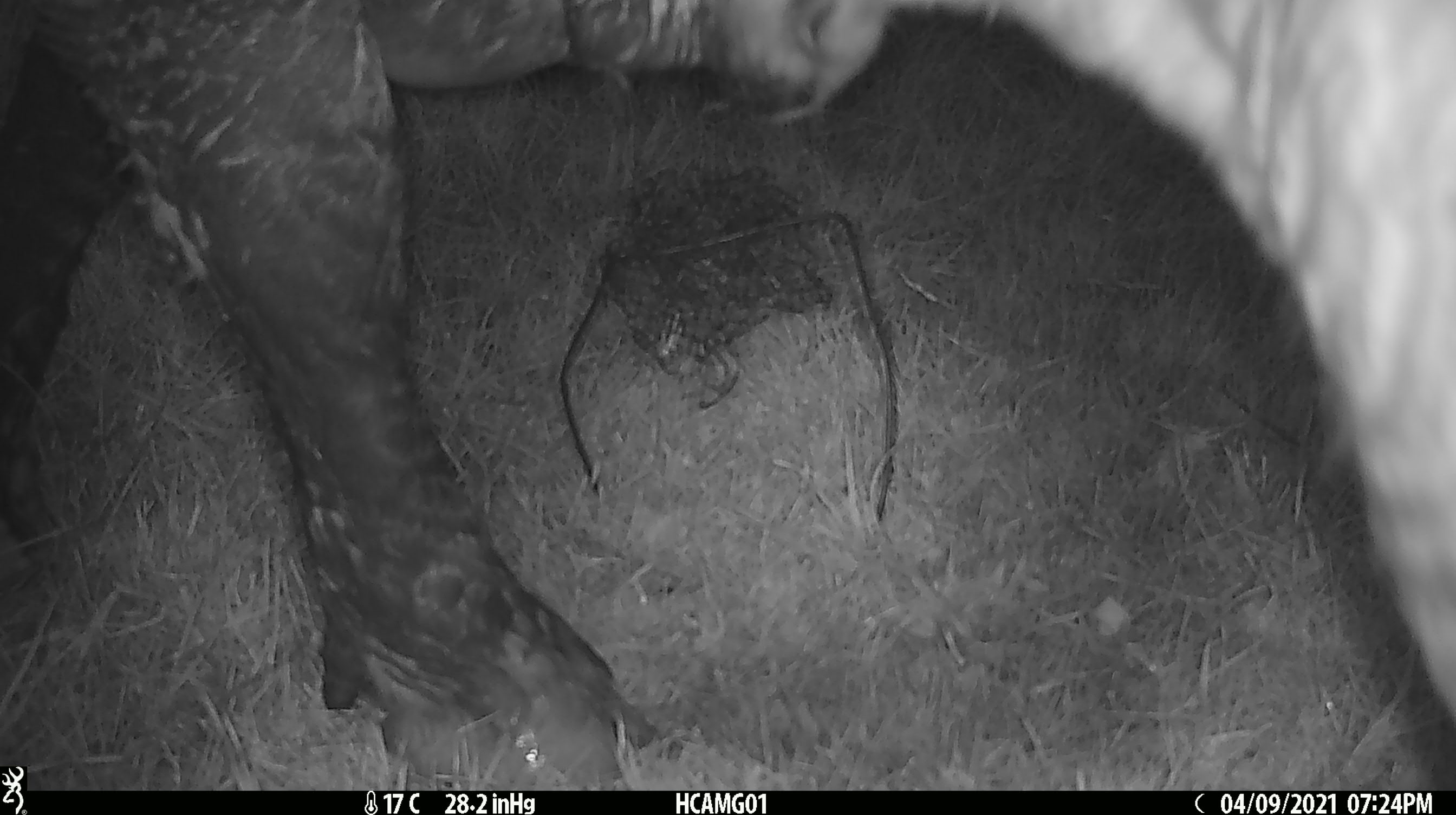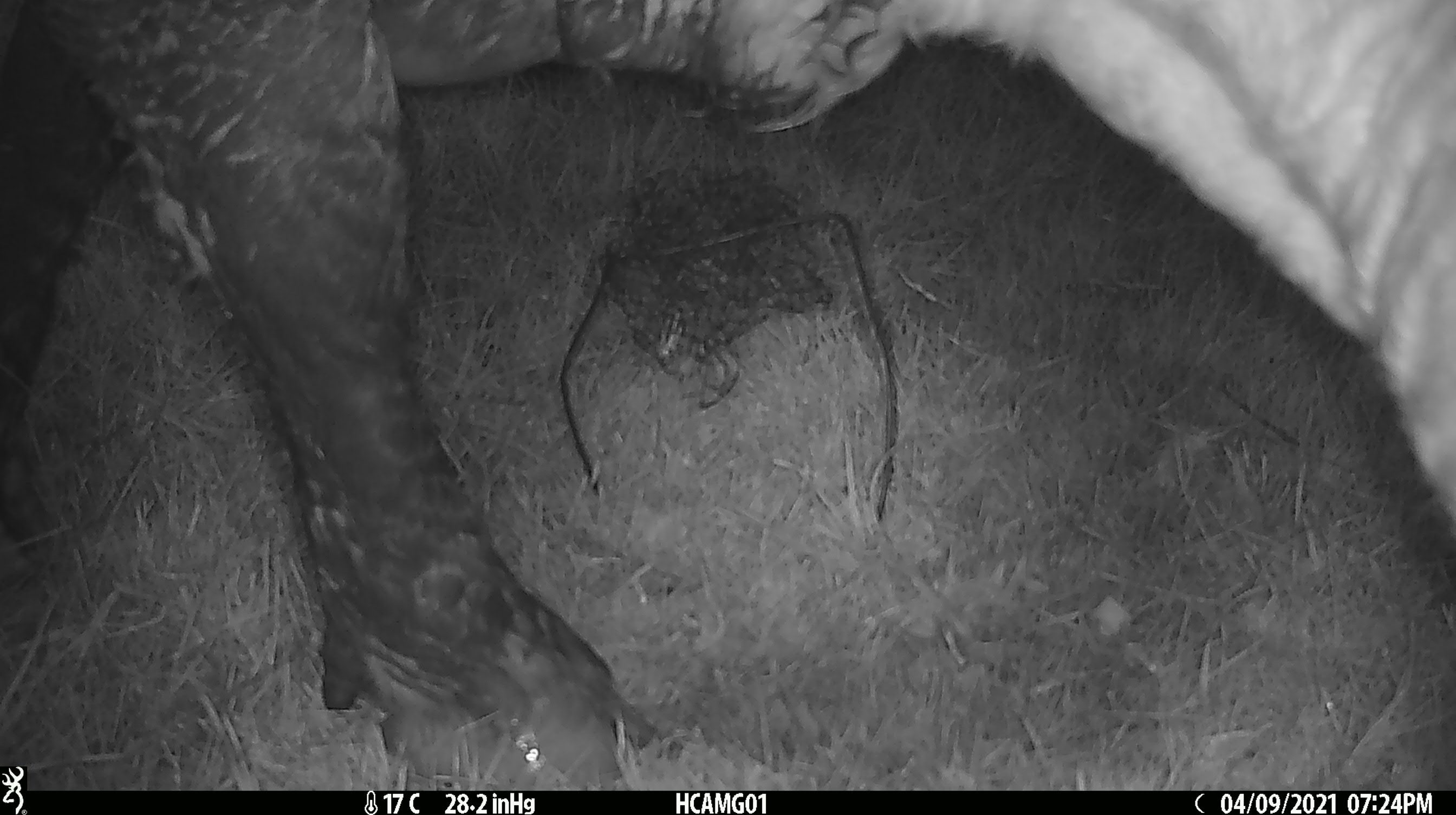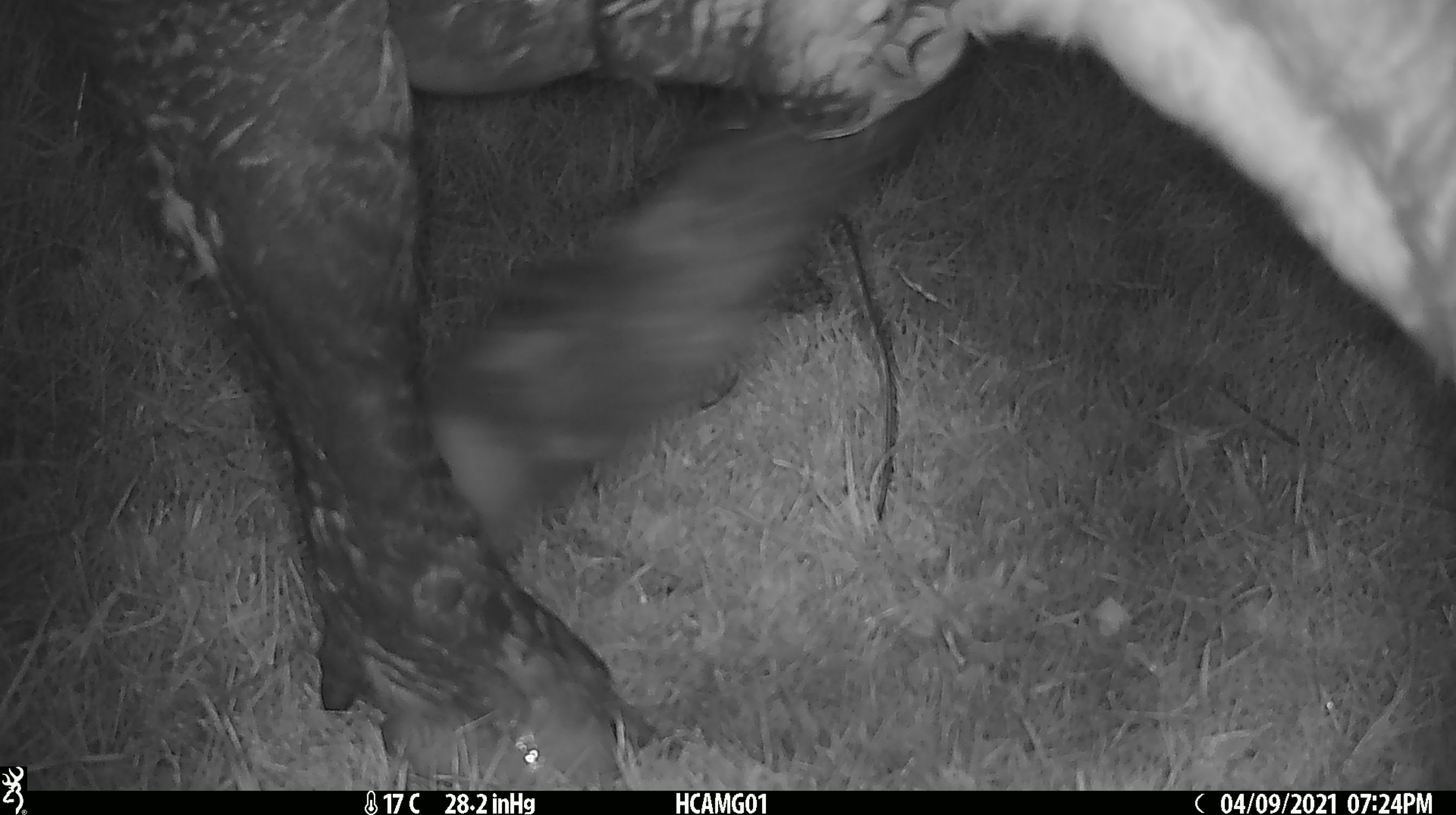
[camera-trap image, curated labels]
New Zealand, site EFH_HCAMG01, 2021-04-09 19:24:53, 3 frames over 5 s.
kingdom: Animalia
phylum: Chordata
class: Mammalia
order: Artiodactyla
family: Bovidae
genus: Bos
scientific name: Bos taurus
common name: domestic cow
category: cow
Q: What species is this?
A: Cow (domestic cow) (Bos taurus).